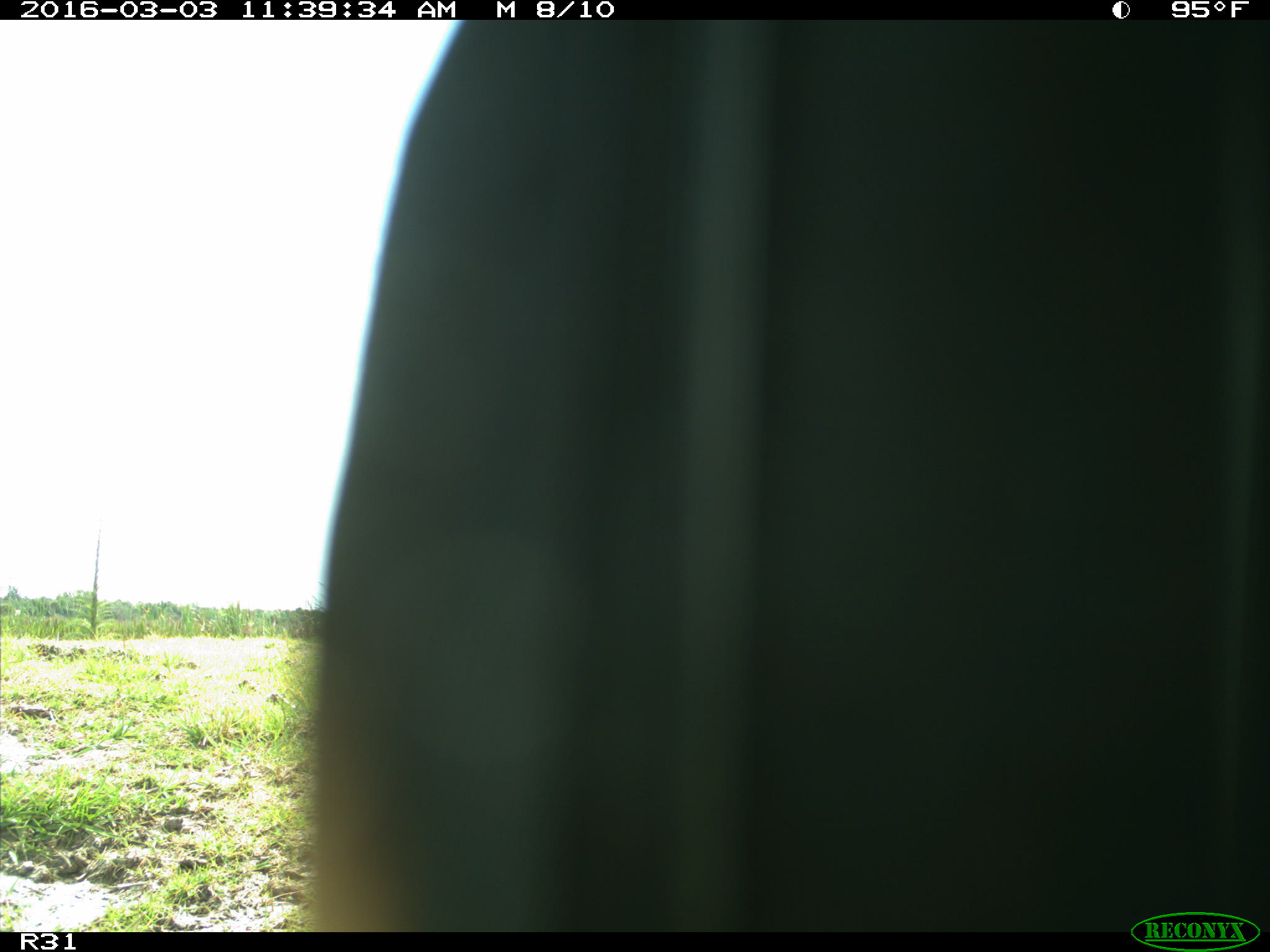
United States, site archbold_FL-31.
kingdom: Animalia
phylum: Chordata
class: Aves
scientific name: Aves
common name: birds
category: unidentified bird